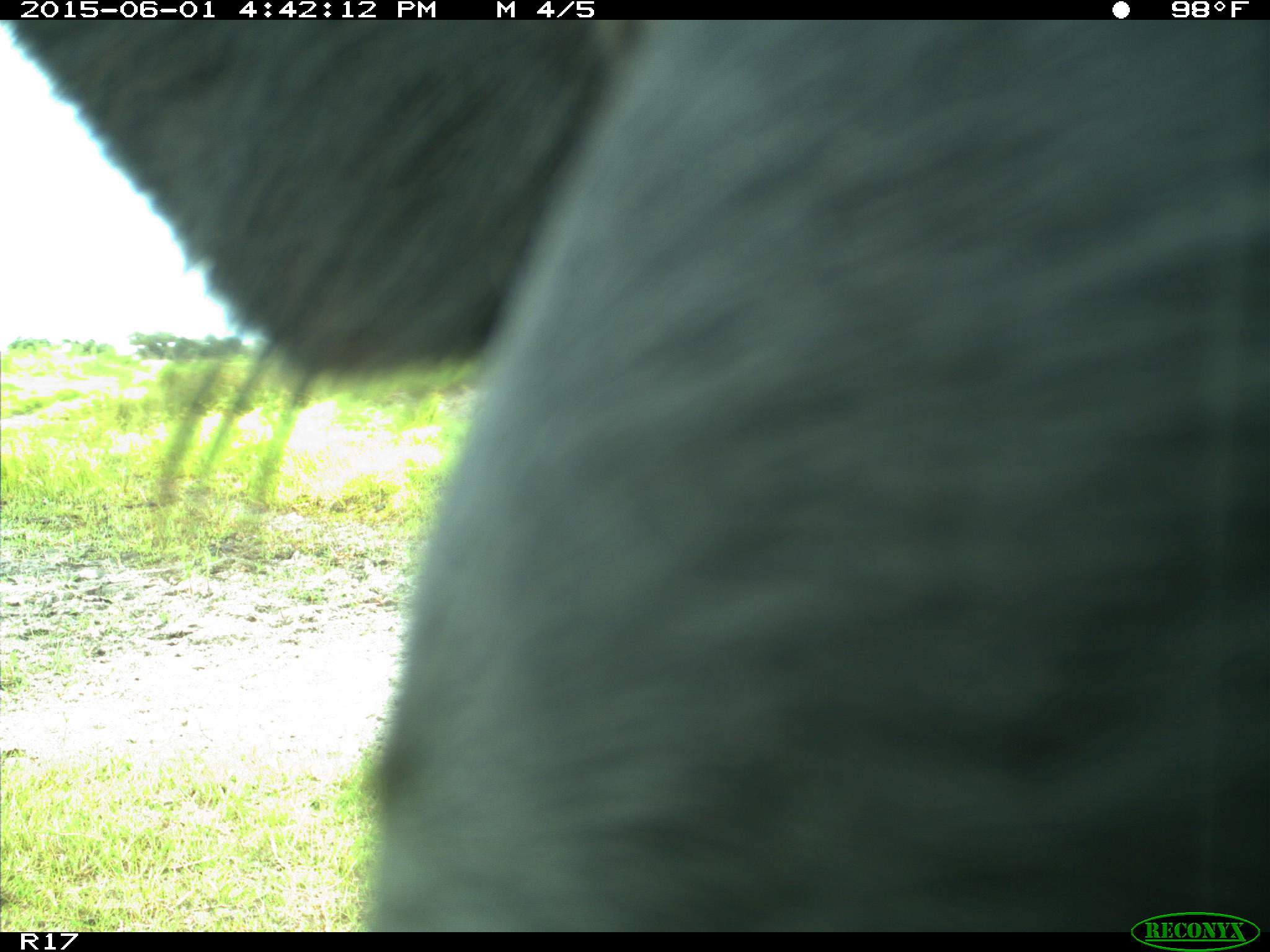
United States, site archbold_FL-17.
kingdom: Animalia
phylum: Chordata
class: Mammalia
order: Artiodactyla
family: Bovidae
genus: Bos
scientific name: Bos taurus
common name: domestic cow